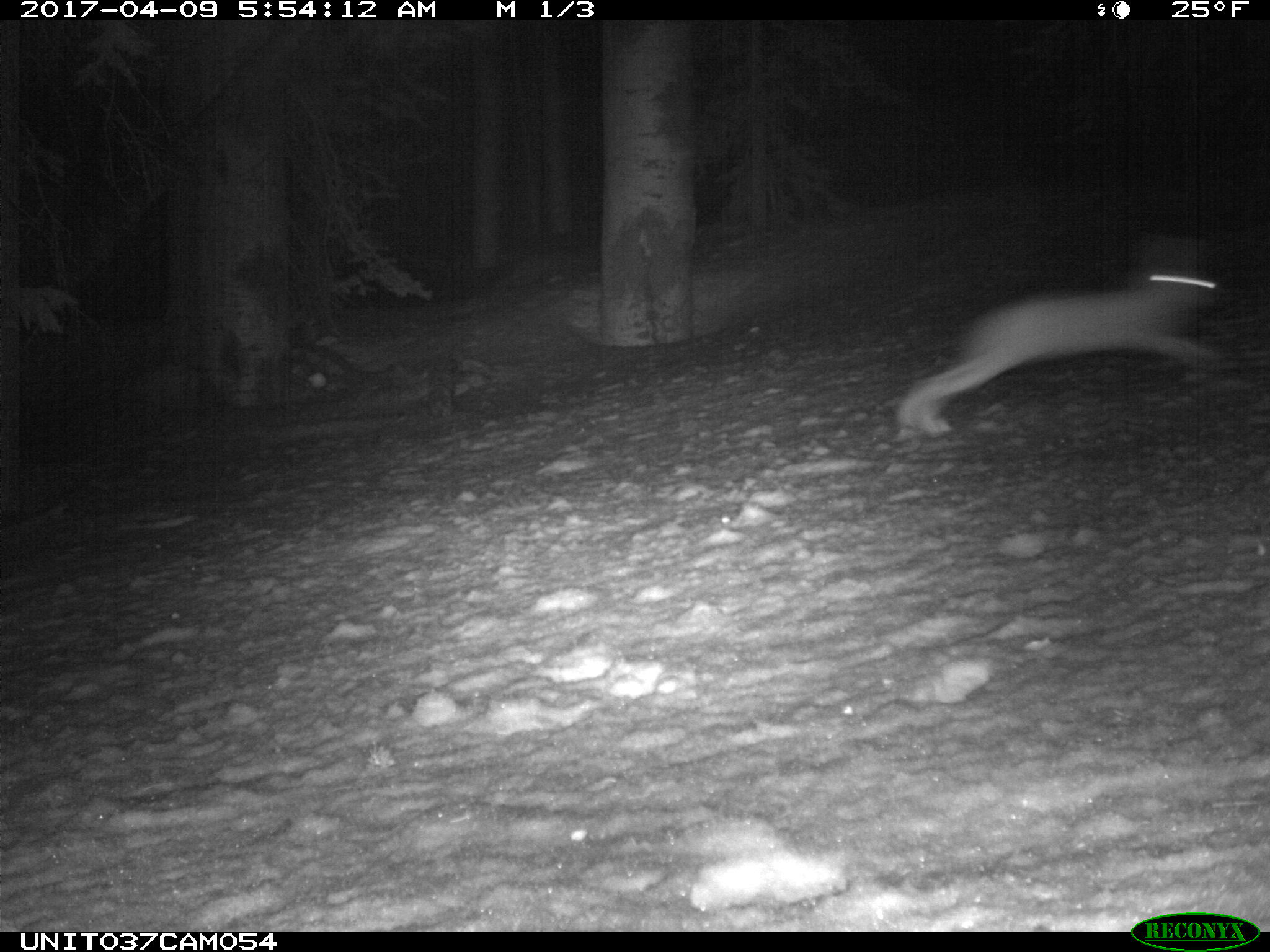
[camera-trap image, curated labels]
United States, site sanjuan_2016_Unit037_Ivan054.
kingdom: Animalia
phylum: Chordata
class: Mammalia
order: Lagomorpha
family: Leporidae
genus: Lepus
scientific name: Lepus americanus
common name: snowshoe hare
Lepus americanus (snowshoe hare).